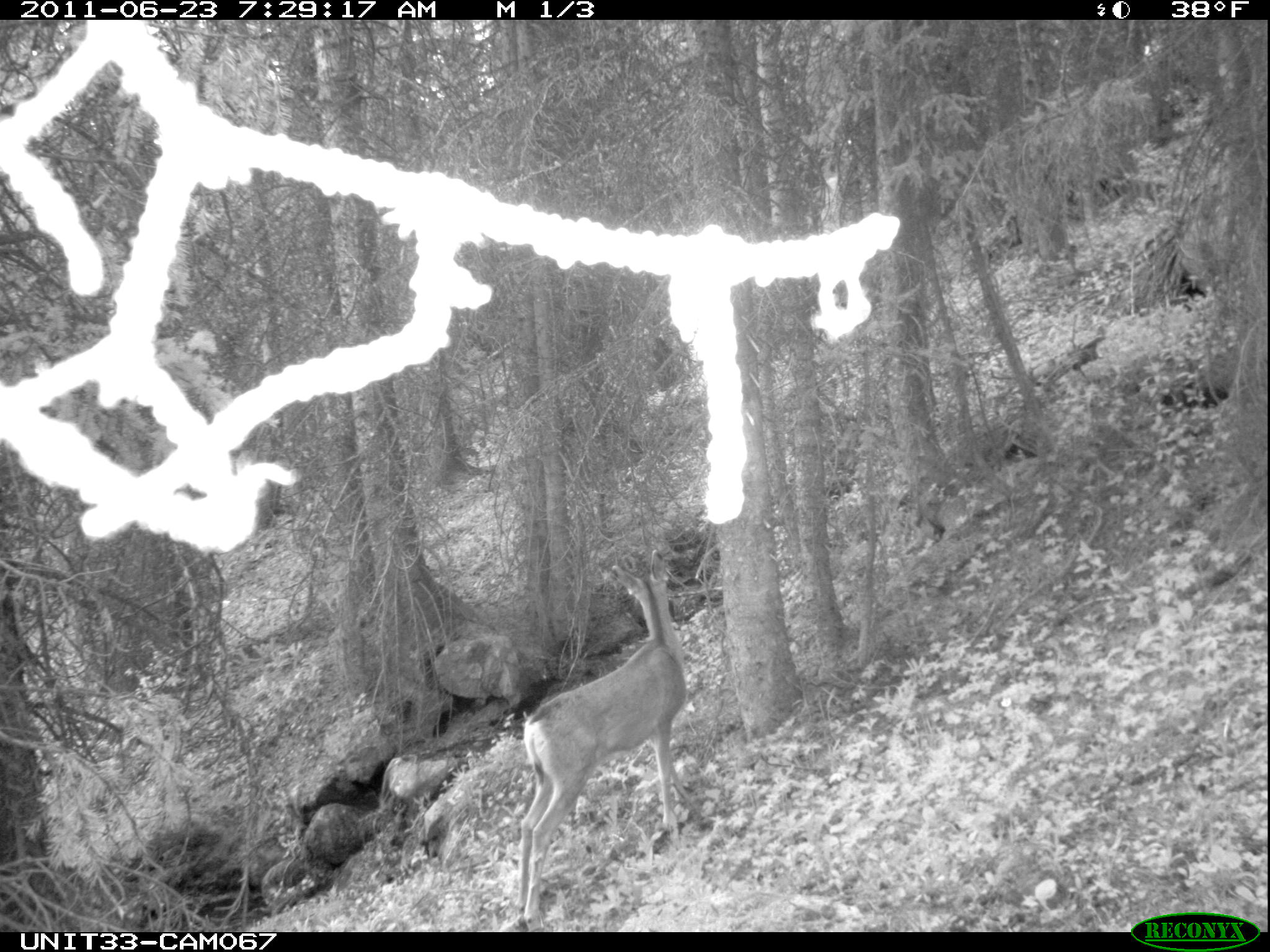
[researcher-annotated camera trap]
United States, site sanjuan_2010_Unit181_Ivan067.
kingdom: Animalia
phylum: Chordata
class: Mammalia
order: Artiodactyla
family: Cervidae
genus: Odocoileus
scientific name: Odocoileus hemionus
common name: mule deer